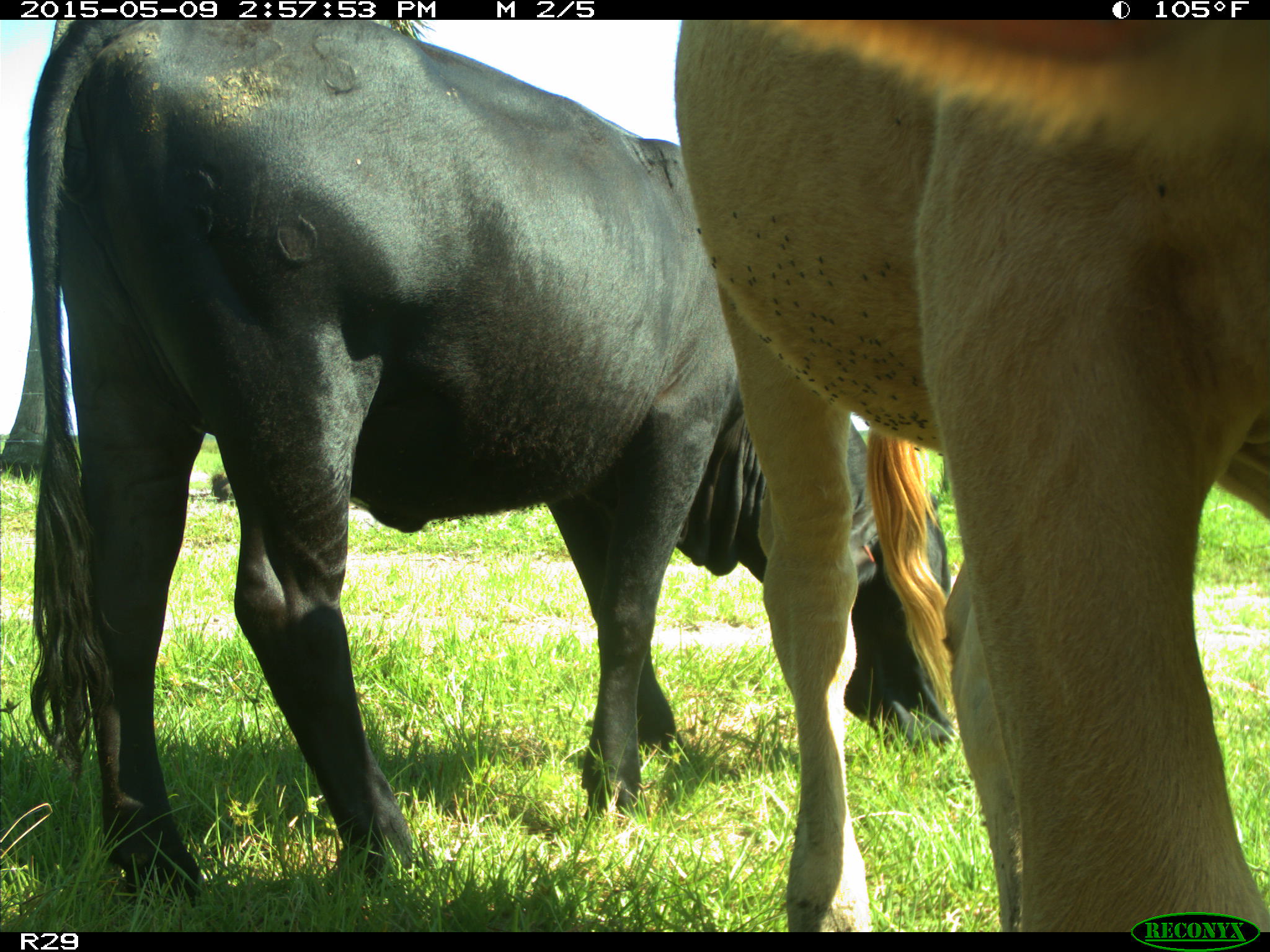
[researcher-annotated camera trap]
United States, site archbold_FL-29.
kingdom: Animalia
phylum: Chordata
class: Mammalia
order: Artiodactyla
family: Bovidae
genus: Bos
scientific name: Bos taurus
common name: domestic cow